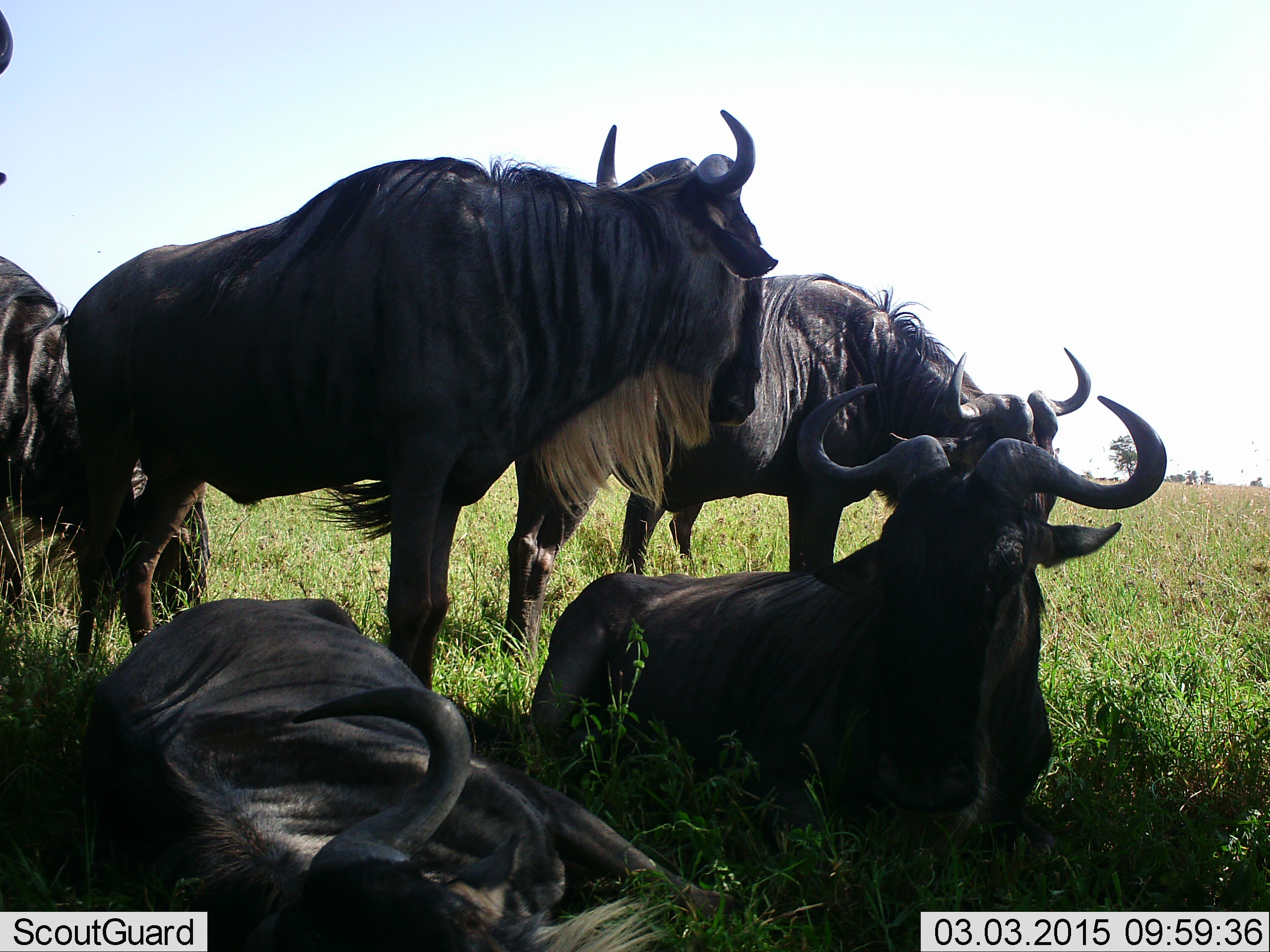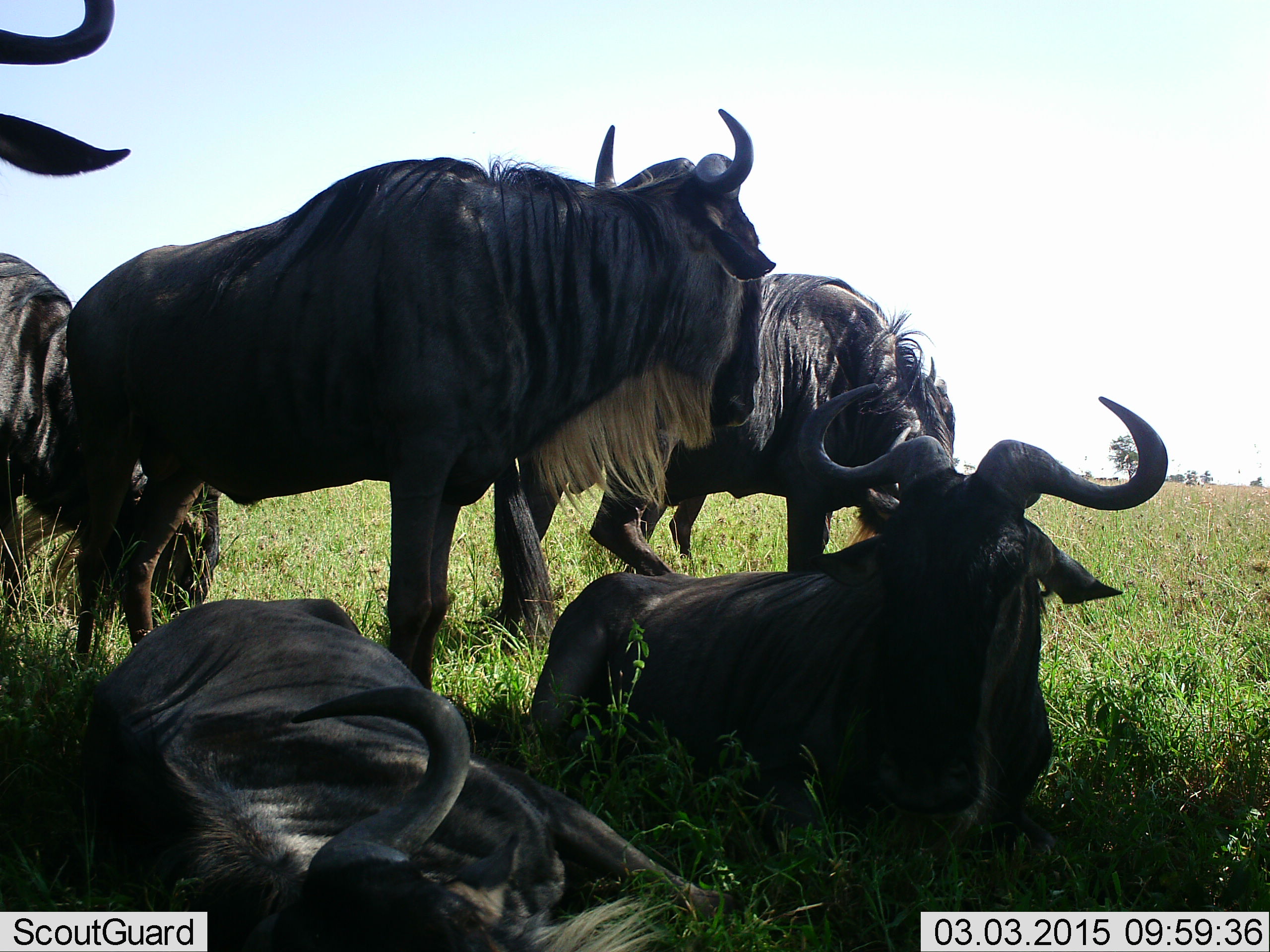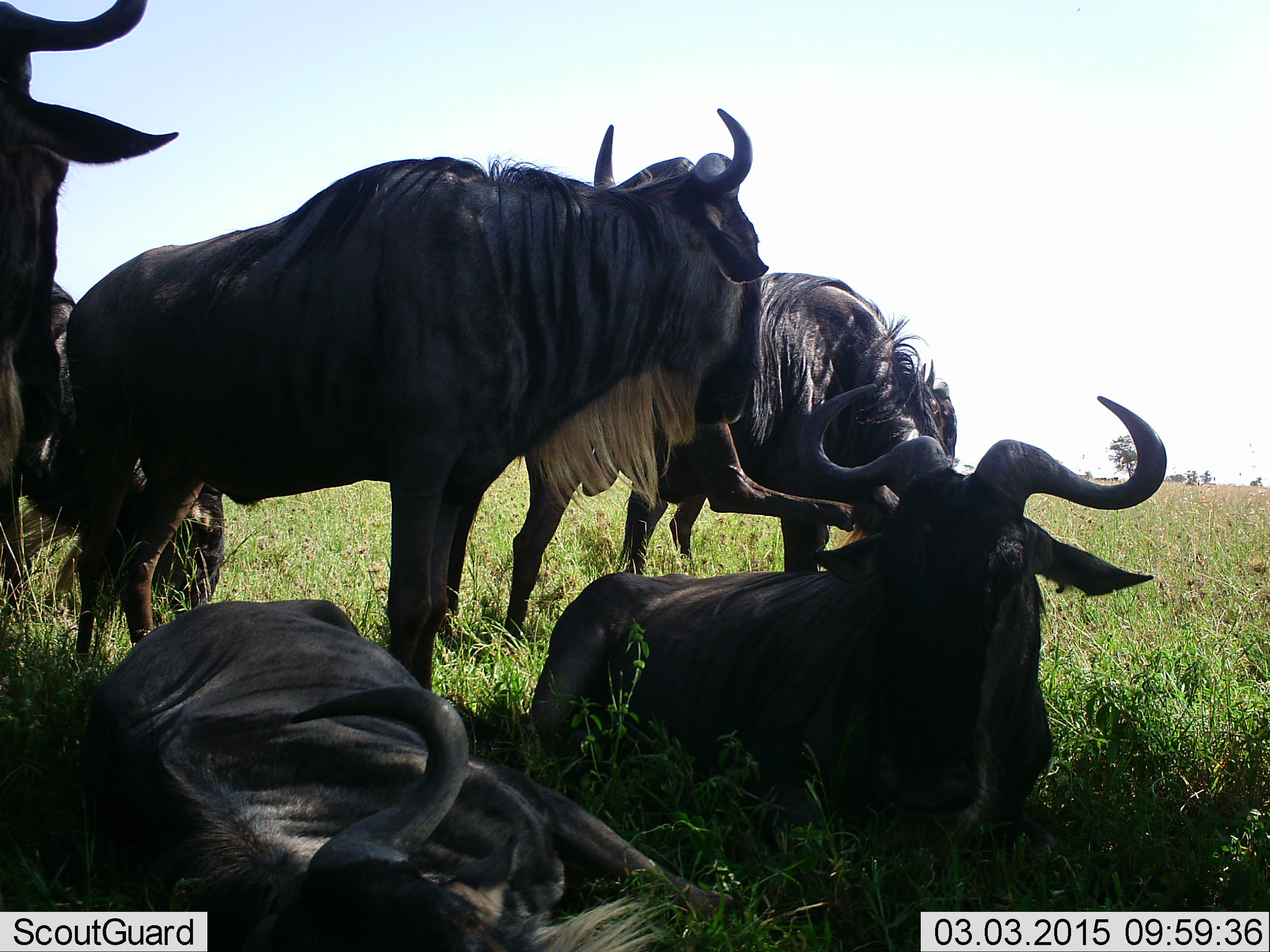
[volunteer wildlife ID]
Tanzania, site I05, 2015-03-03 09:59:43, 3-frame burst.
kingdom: Animalia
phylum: Chordata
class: Mammalia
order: Artiodactyla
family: Bovidae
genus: Connochaetes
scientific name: Connochaetes taurinus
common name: blue wildebeest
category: wildebeest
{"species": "wildebeest (blue wildebeest) (Connochaetes taurinus)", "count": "6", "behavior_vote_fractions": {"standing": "80%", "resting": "100%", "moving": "0%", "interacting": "20%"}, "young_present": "0%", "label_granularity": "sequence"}